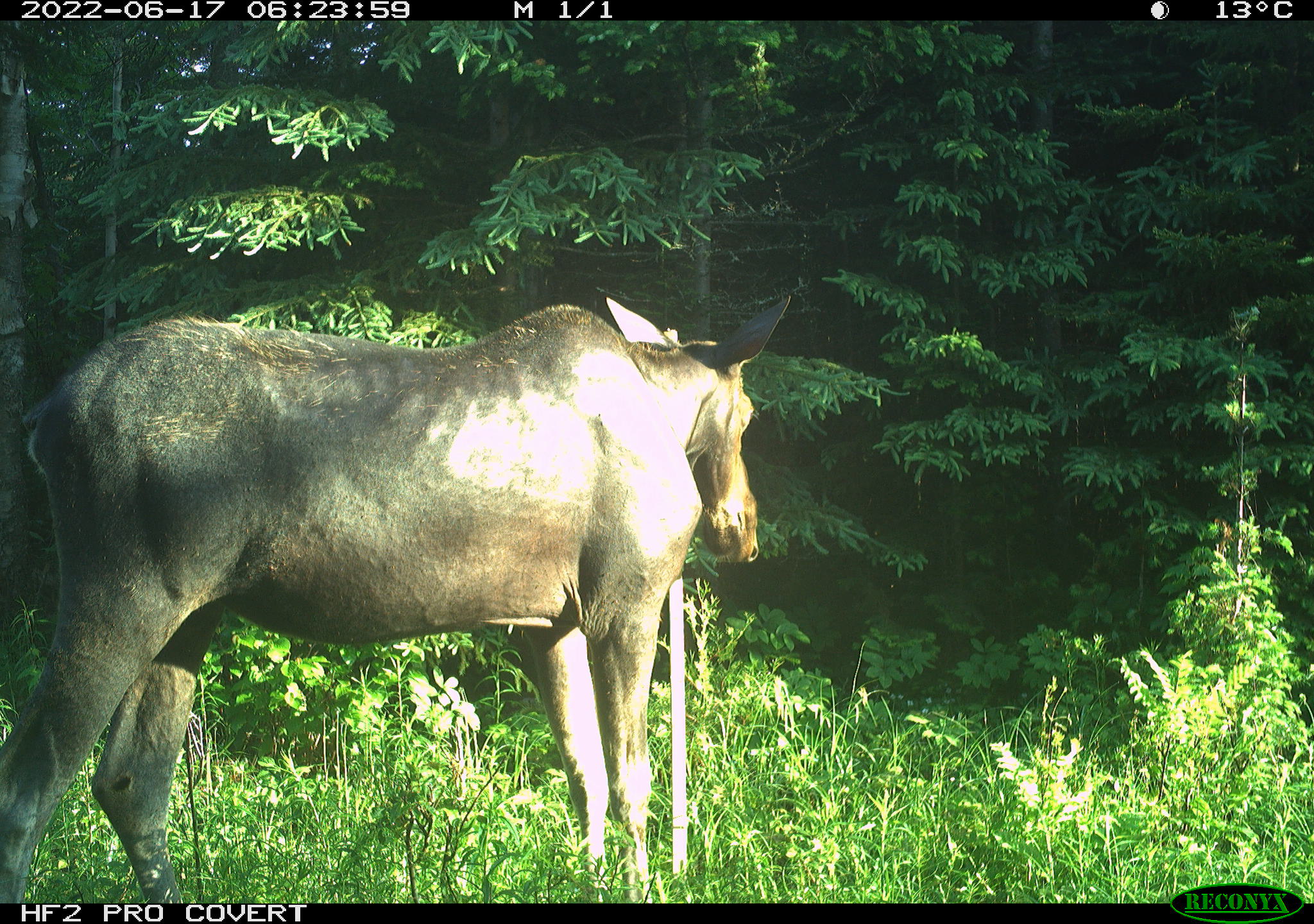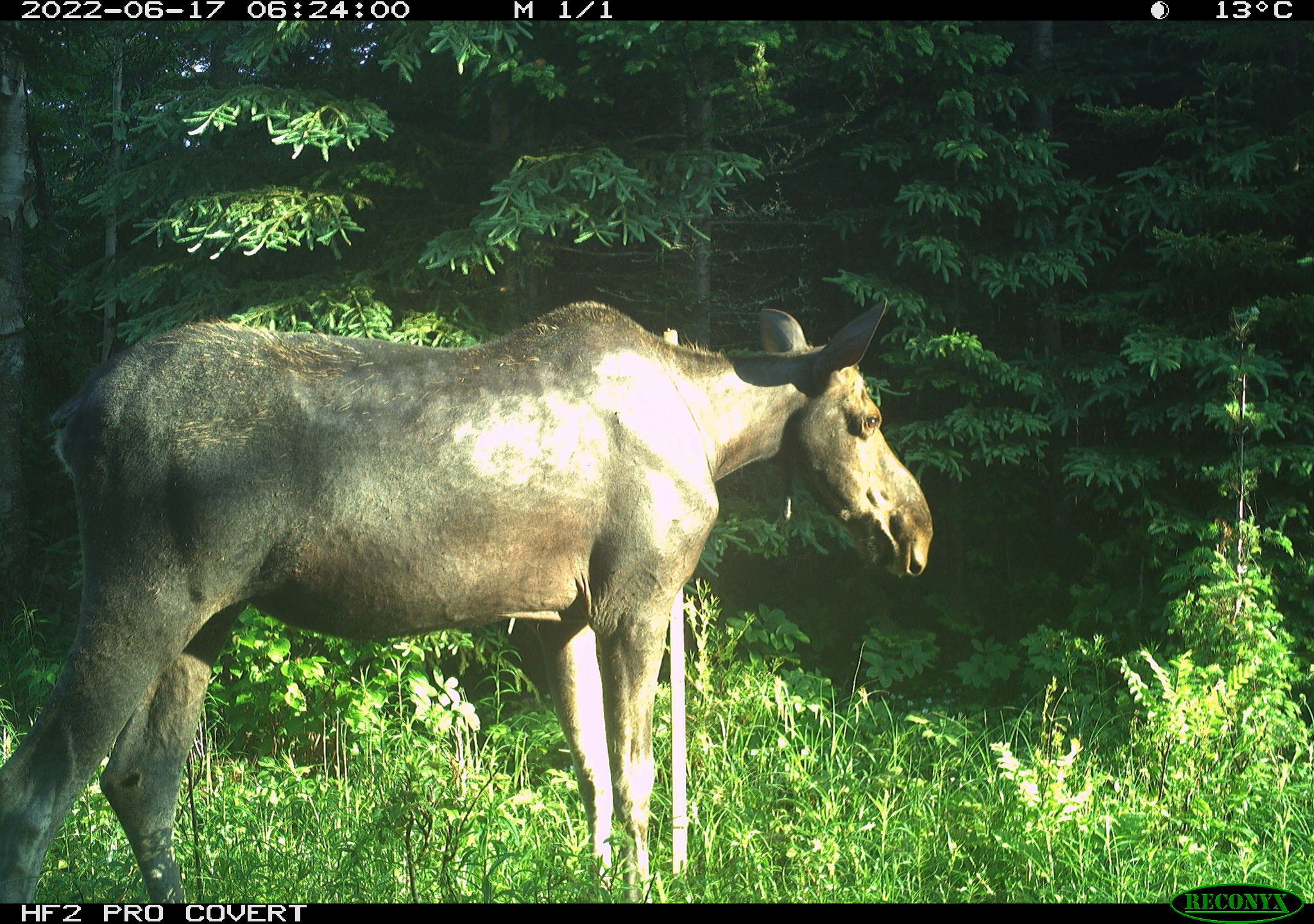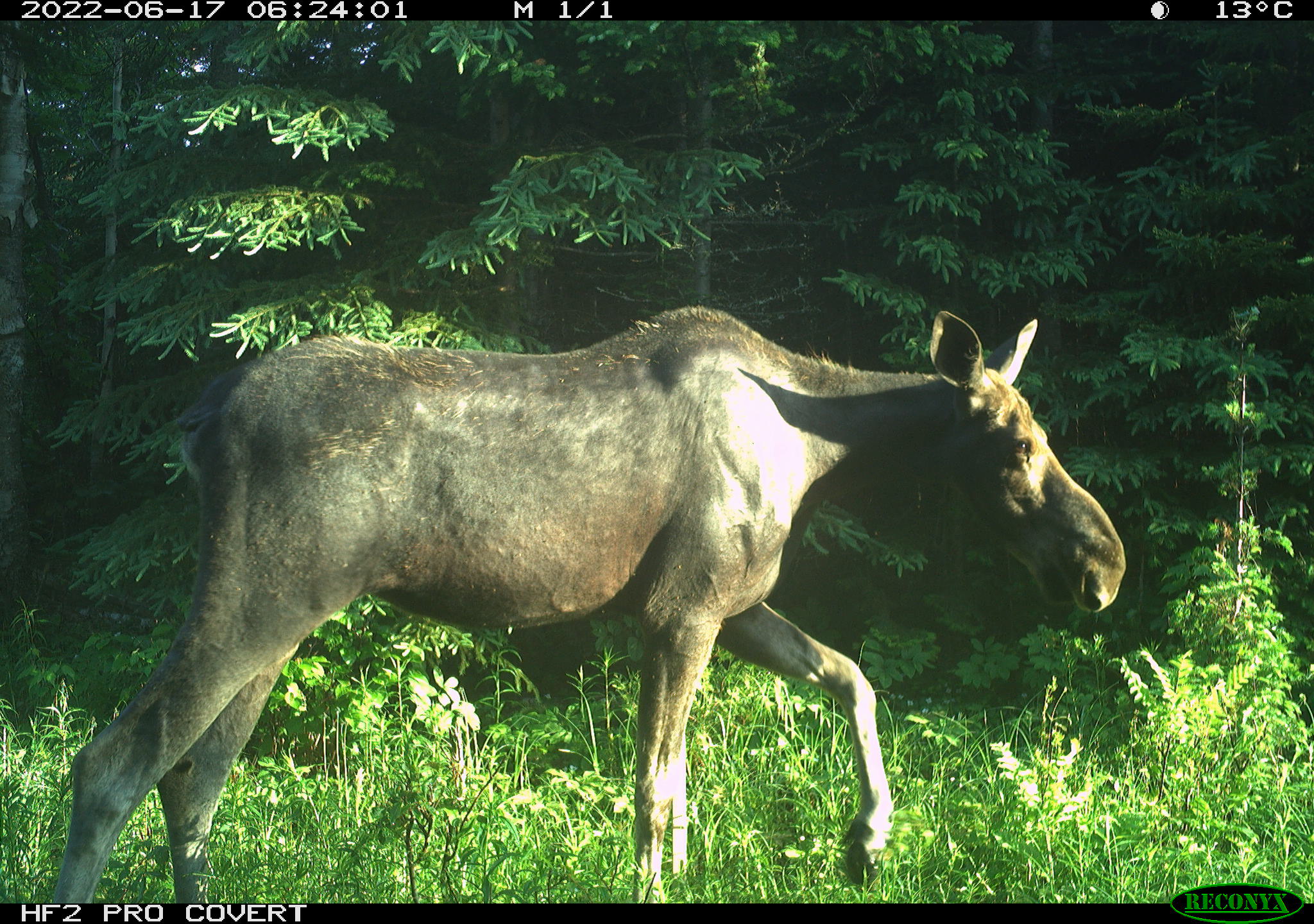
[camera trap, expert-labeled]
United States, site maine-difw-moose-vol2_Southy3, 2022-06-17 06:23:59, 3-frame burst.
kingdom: Animalia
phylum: Chordata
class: Mammalia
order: Artiodactyla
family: Cervidae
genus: Alces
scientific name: Alces alces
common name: moose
Moose (Alces alces).